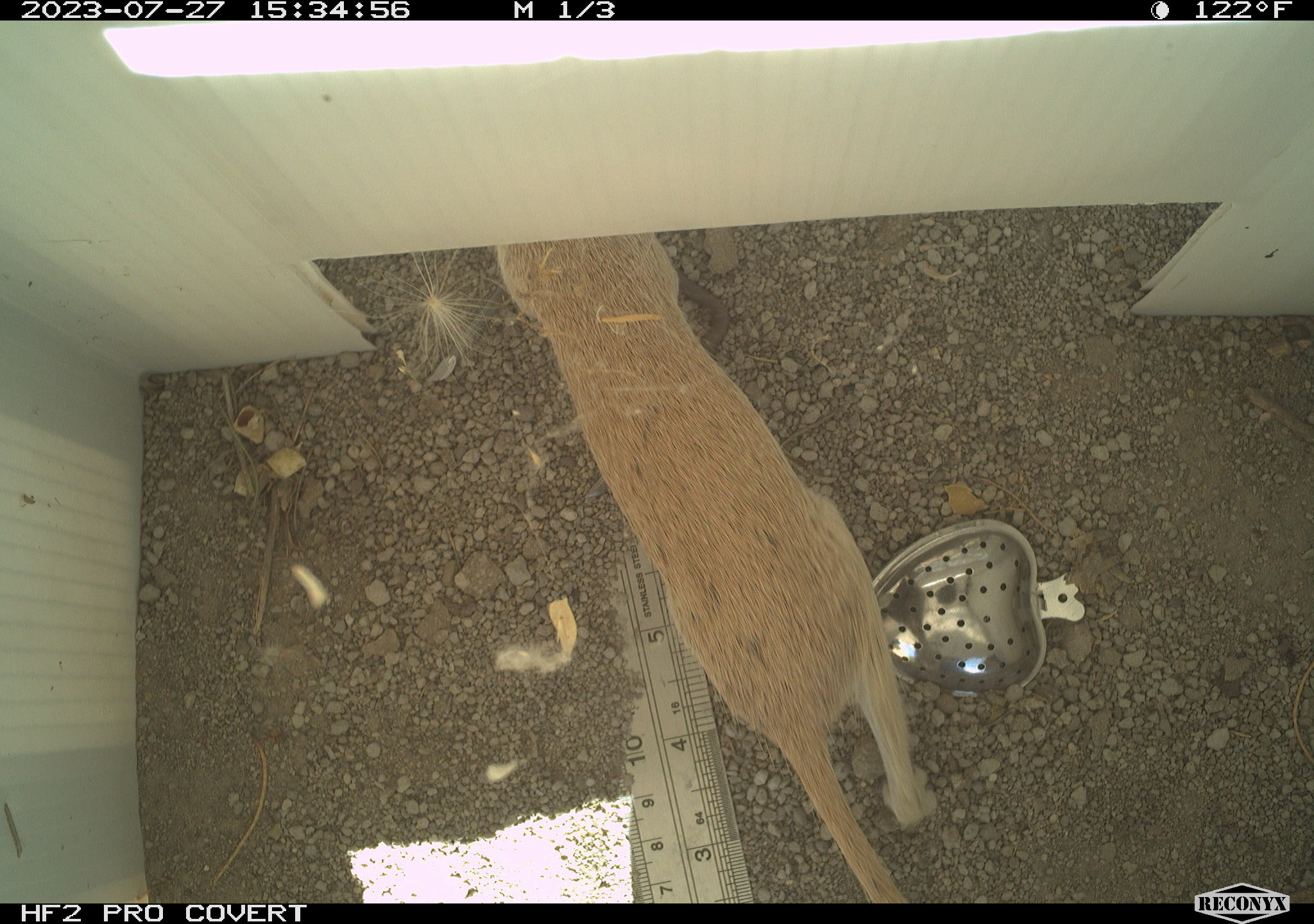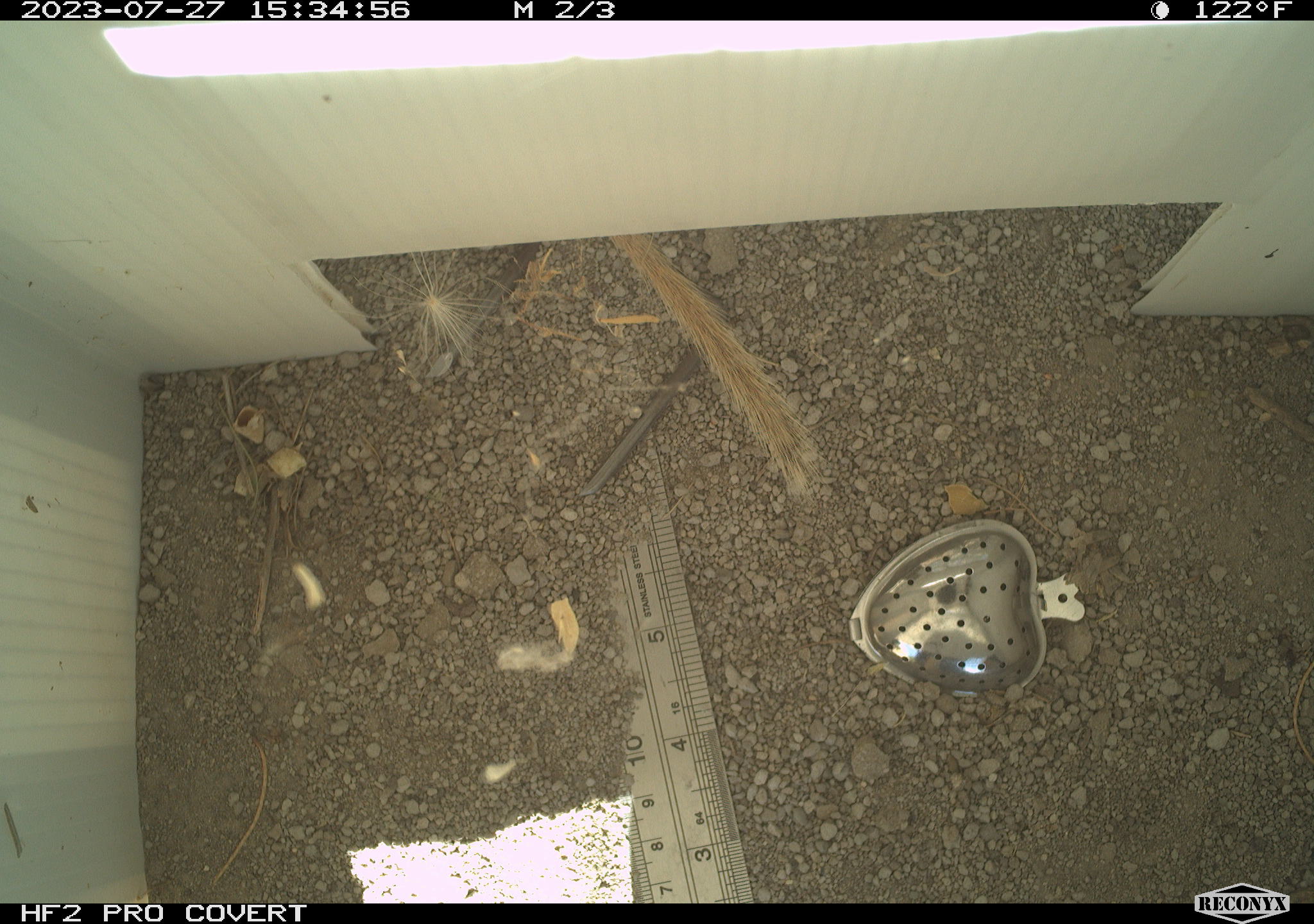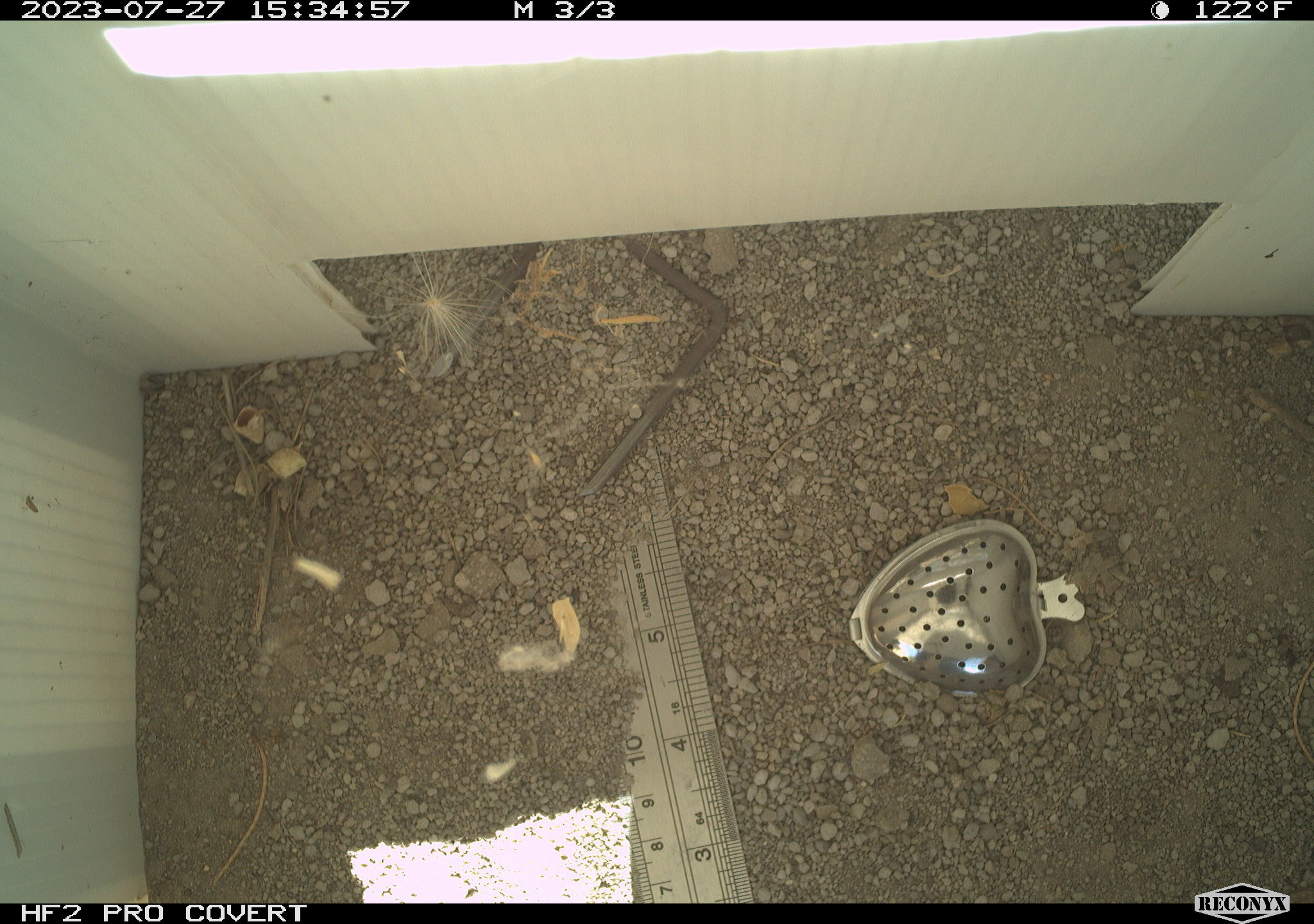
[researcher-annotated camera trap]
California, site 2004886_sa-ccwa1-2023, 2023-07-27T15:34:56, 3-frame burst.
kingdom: Animalia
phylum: Chordata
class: Mammalia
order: Rodentia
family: Sciuridae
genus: Xerospermophilus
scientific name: Xerospermophilus tereticaudus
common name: round-tailed ground squirrel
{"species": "round-tailed ground squirrel (Xerospermophilus tereticaudus)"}